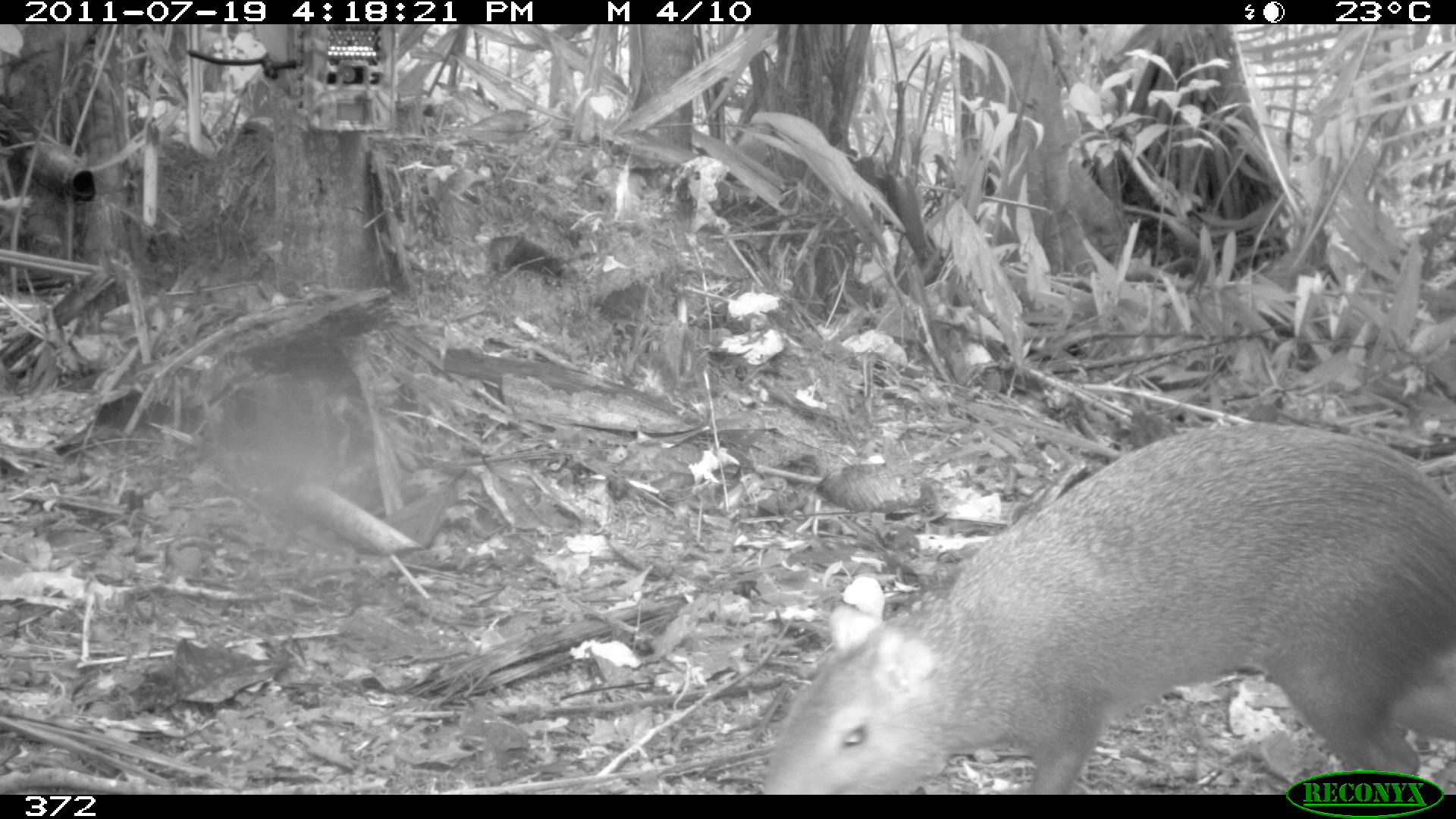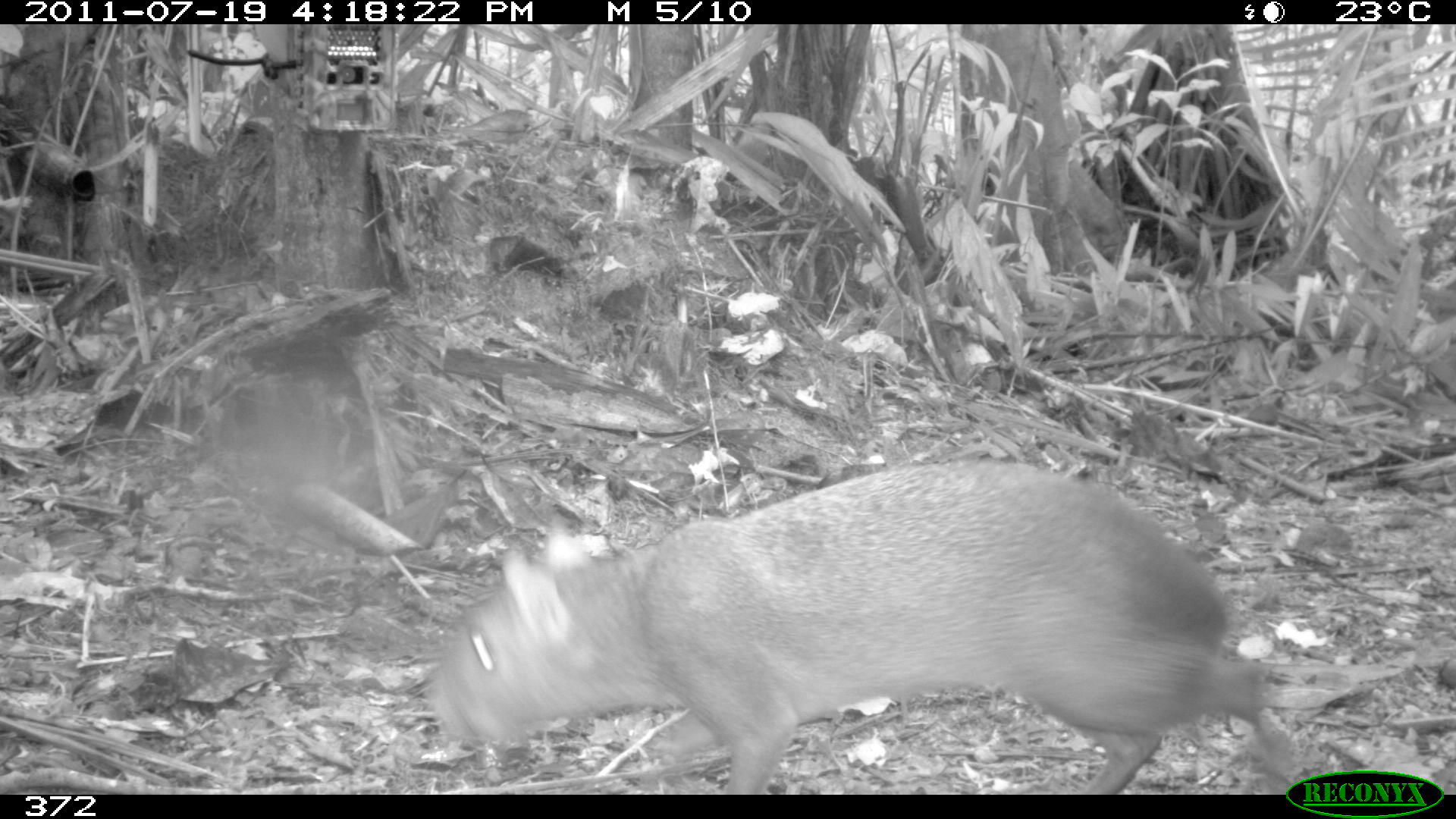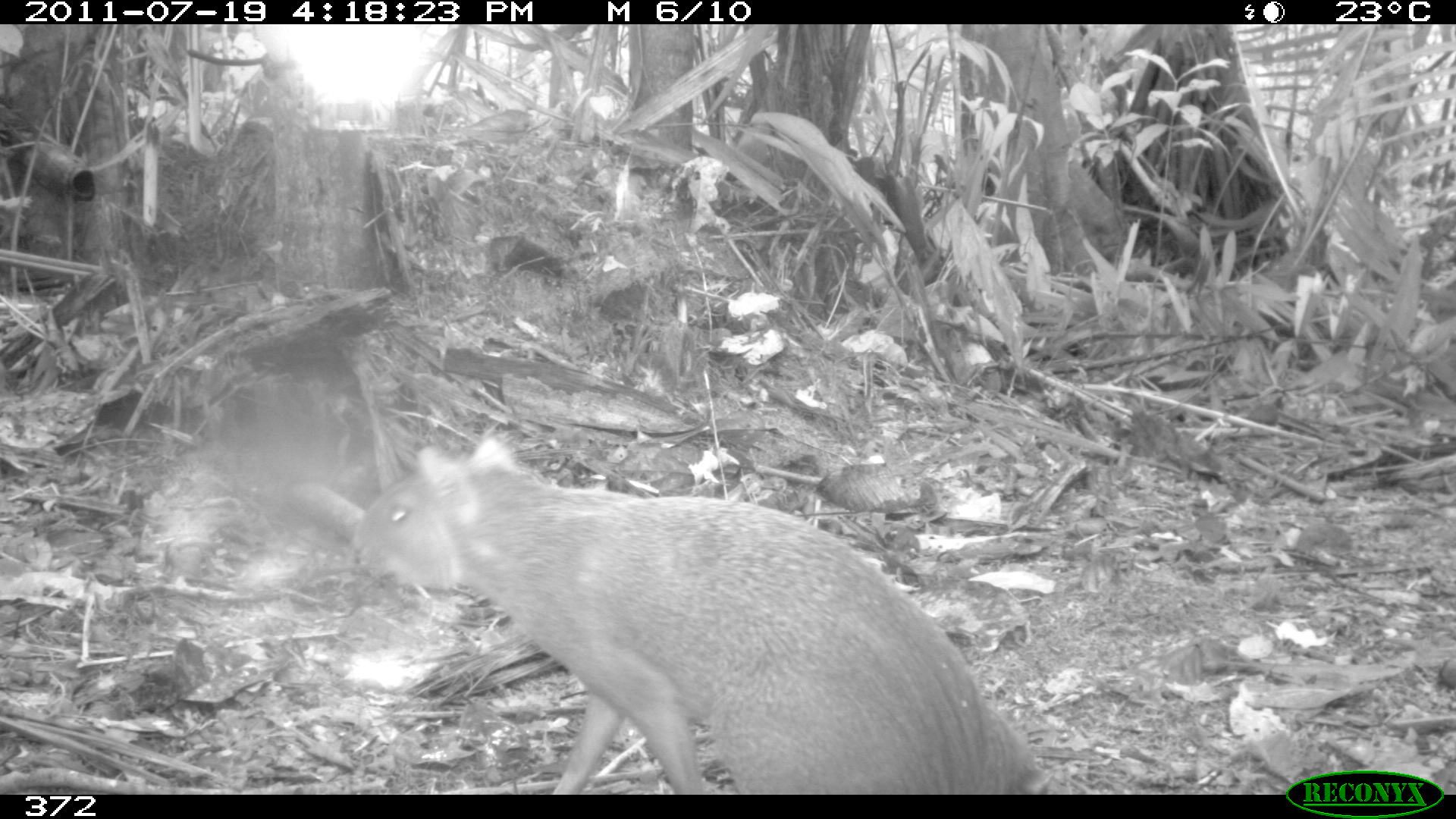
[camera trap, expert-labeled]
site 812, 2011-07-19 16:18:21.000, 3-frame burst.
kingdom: Animalia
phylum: Chordata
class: Mammalia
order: Rodentia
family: Dasyproctidae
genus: Dasyprocta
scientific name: Dasyprocta punctata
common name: central american agouti